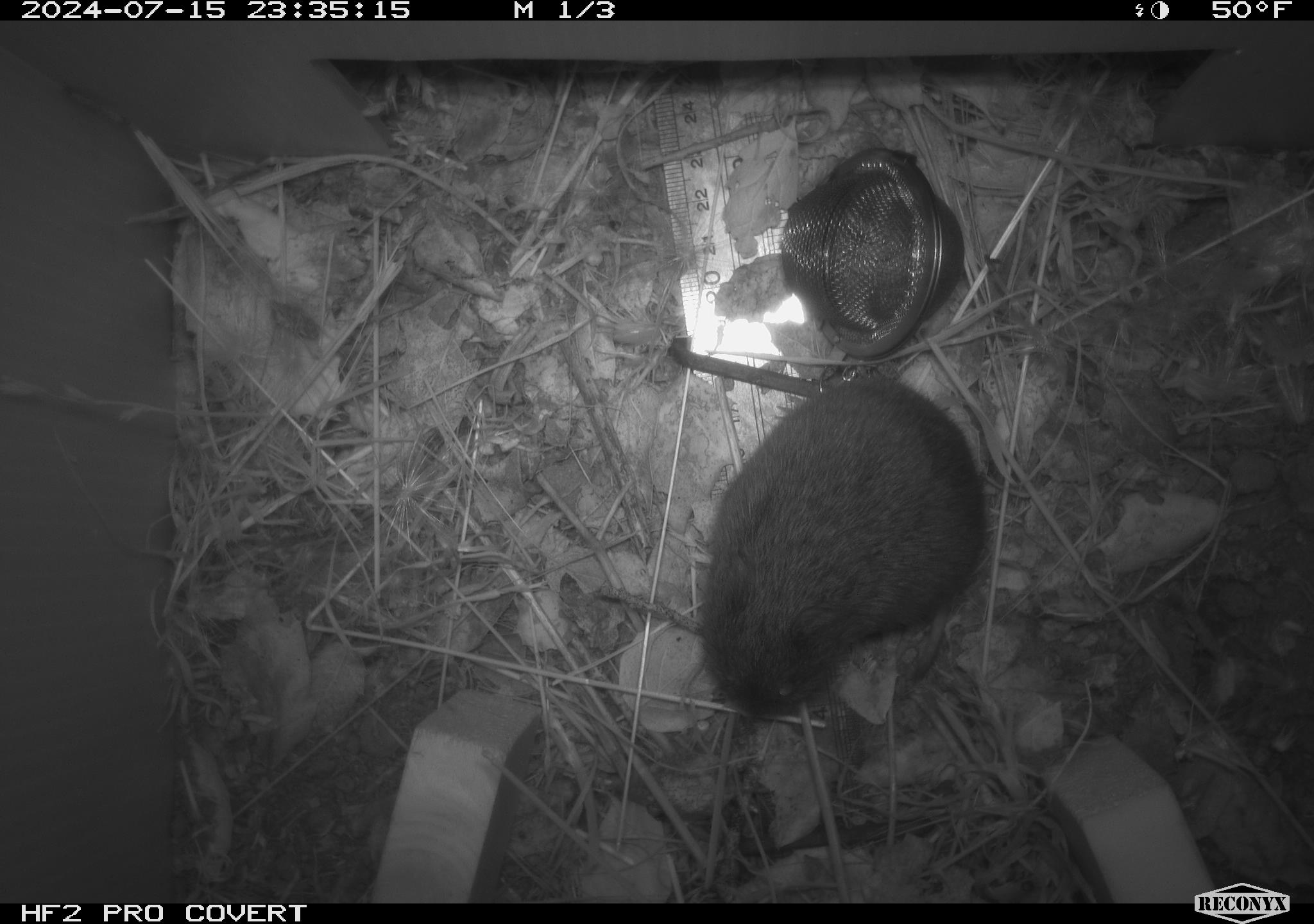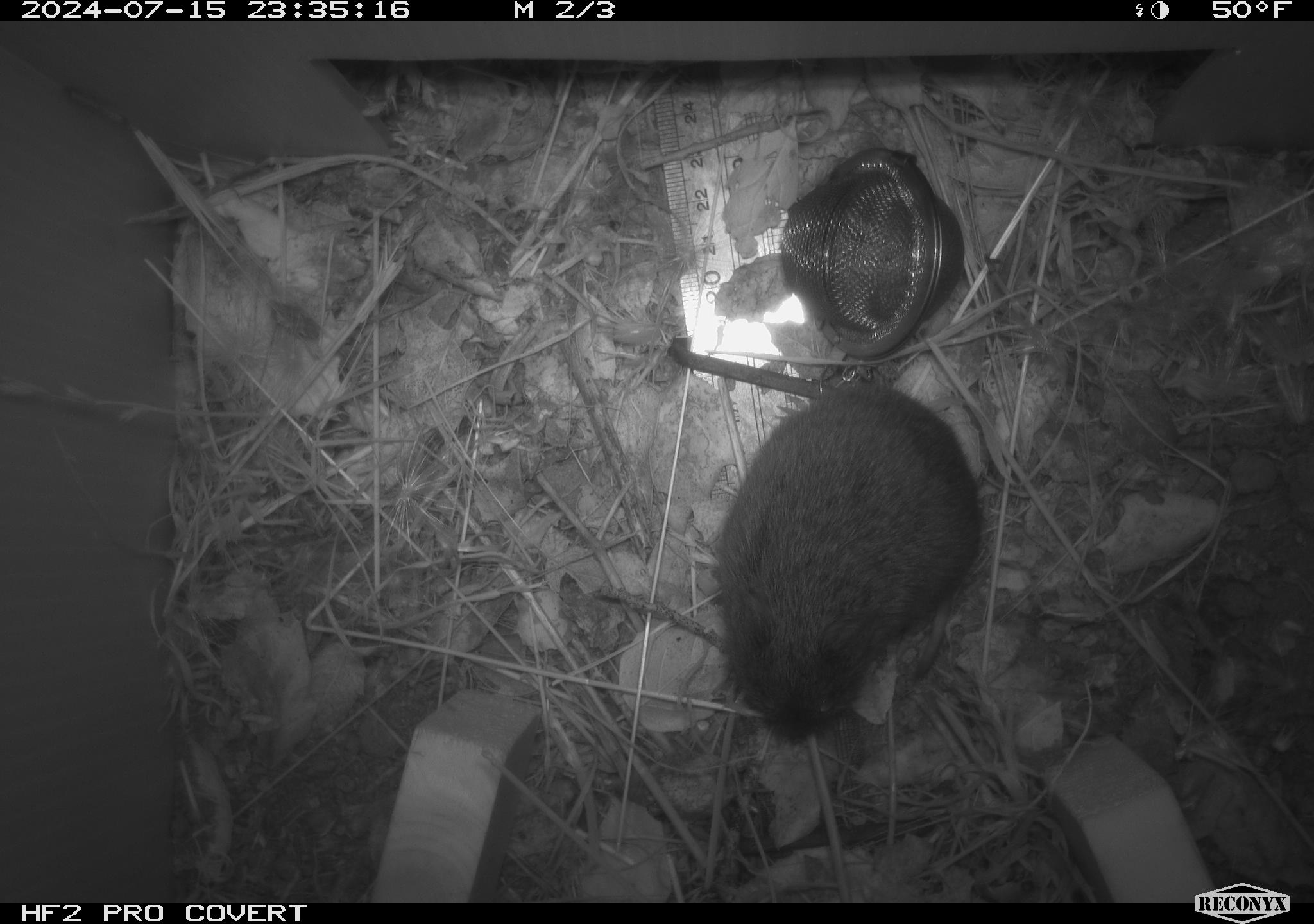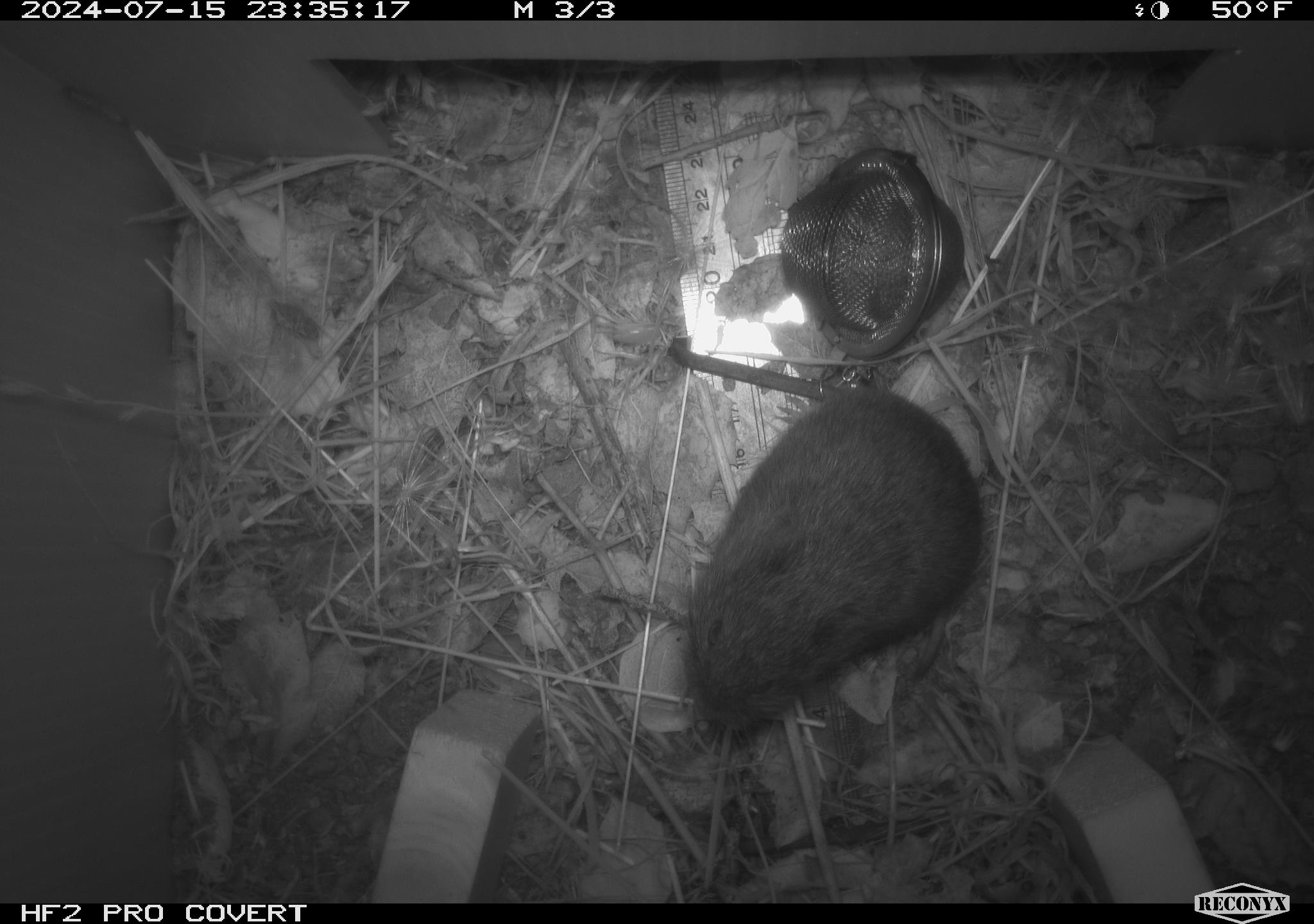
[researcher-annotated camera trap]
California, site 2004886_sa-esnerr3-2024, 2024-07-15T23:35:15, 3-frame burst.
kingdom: Animalia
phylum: Chordata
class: Mammalia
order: Rodentia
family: Cricetidae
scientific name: Cricetidae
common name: hamsters, voles, lemmings, and allies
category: cricetidae family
Cricetidae family (hamsters, voles, lemmings, and allies) (Cricetidae).